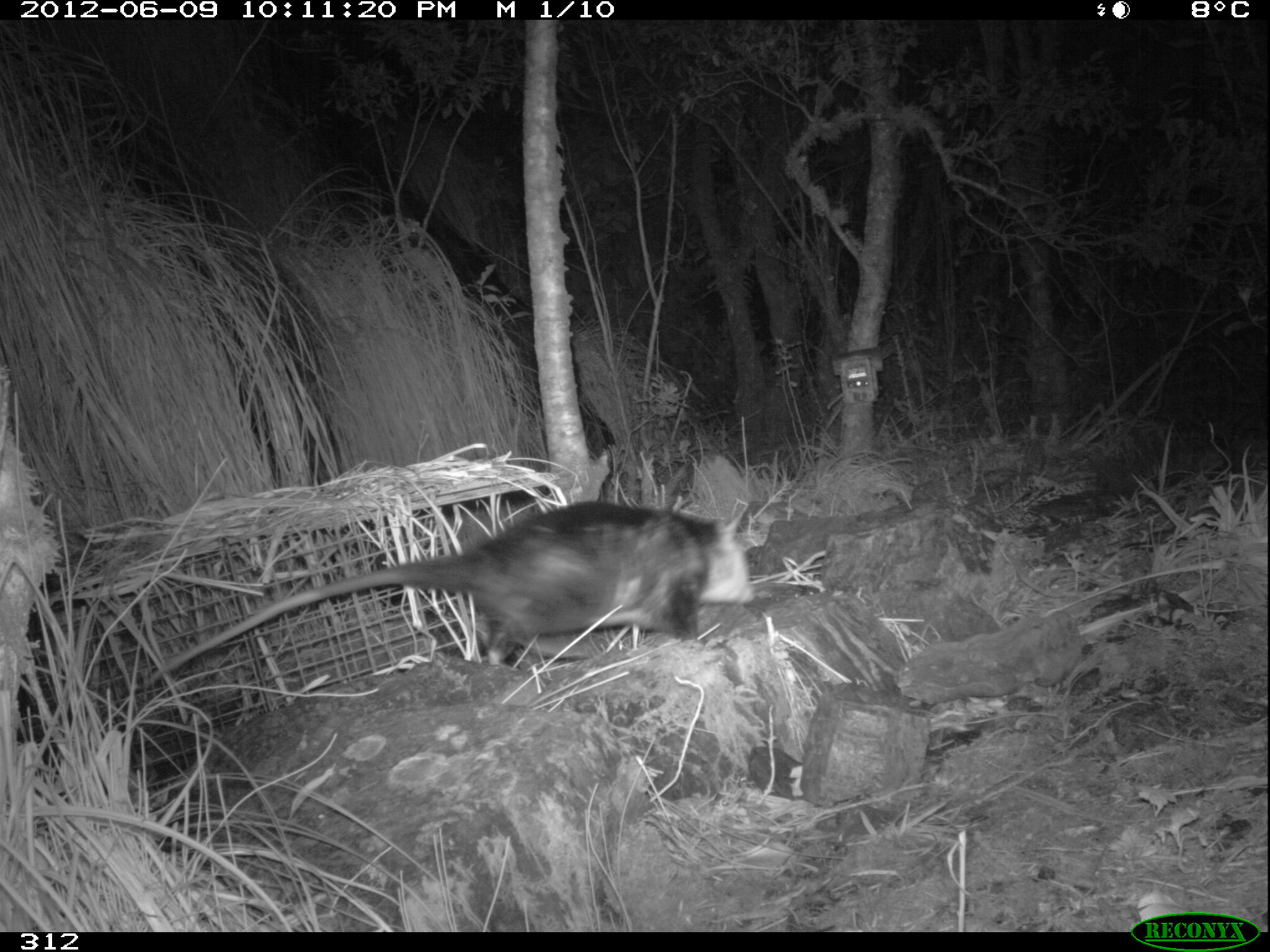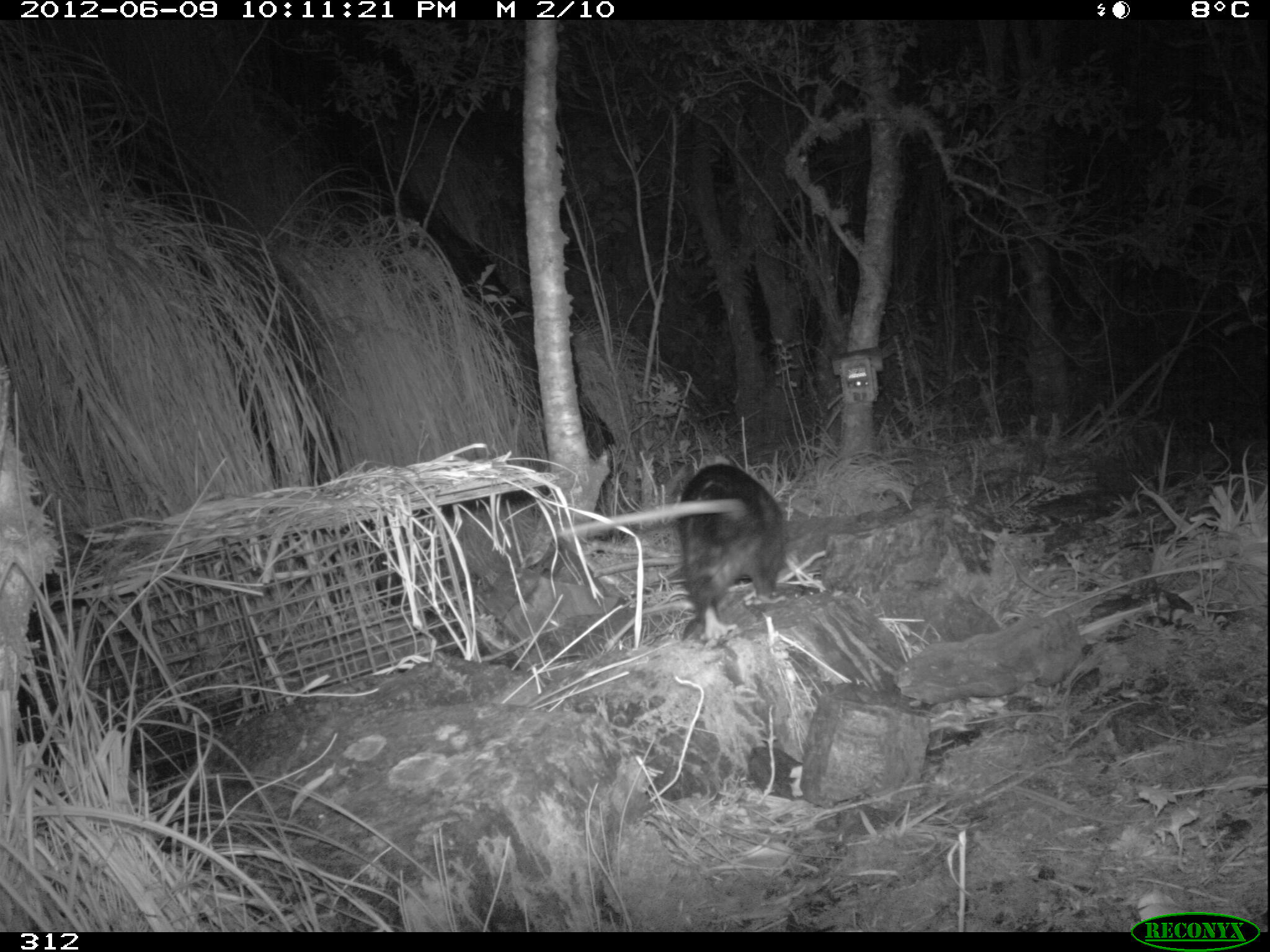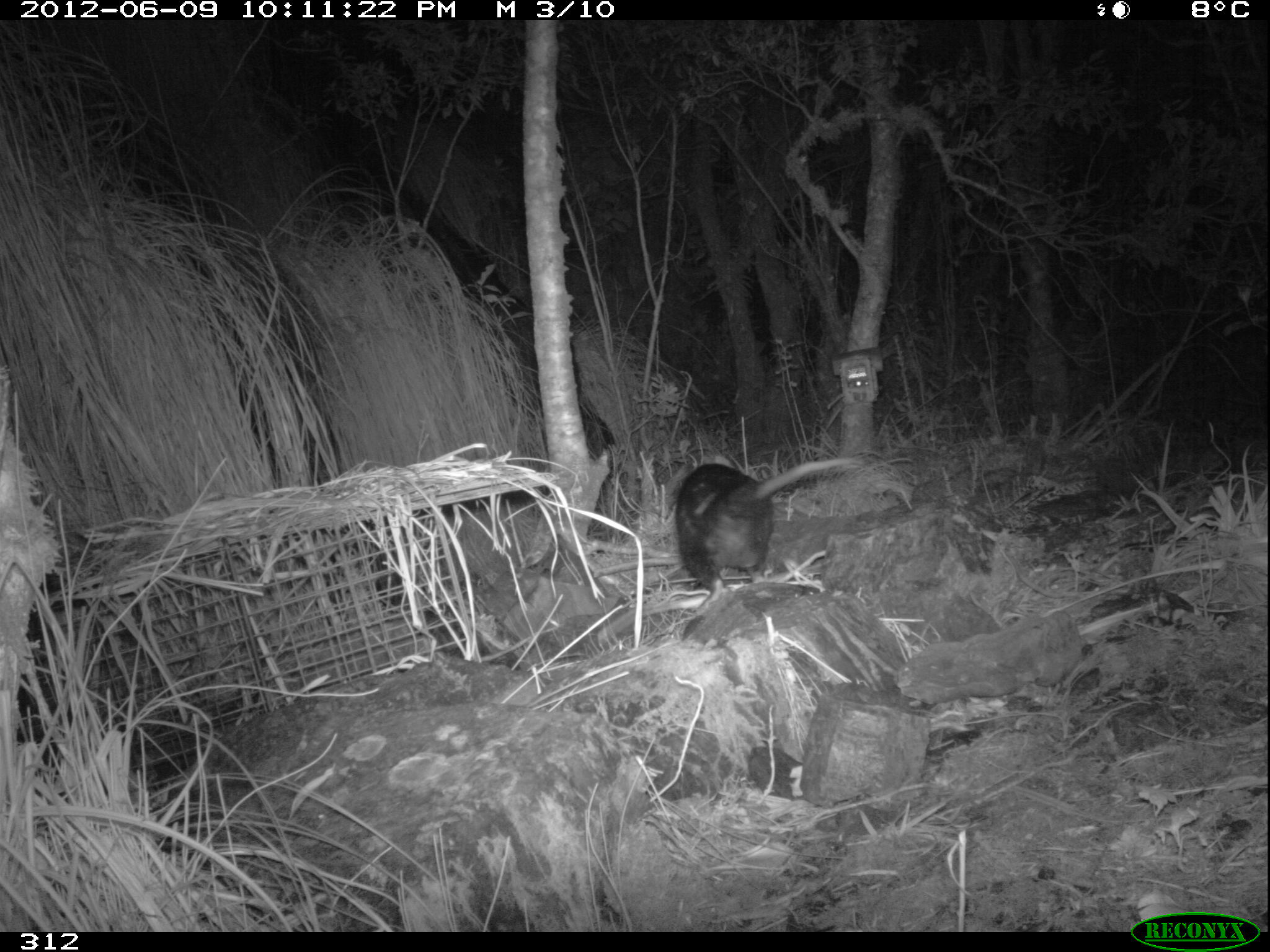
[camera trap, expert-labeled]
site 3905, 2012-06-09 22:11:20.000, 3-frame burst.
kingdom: Animalia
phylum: Chordata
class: Mammalia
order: Didelphimorphia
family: Didelphidae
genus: Didelphis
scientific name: Didelphis pernigra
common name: andean white-eared opossum